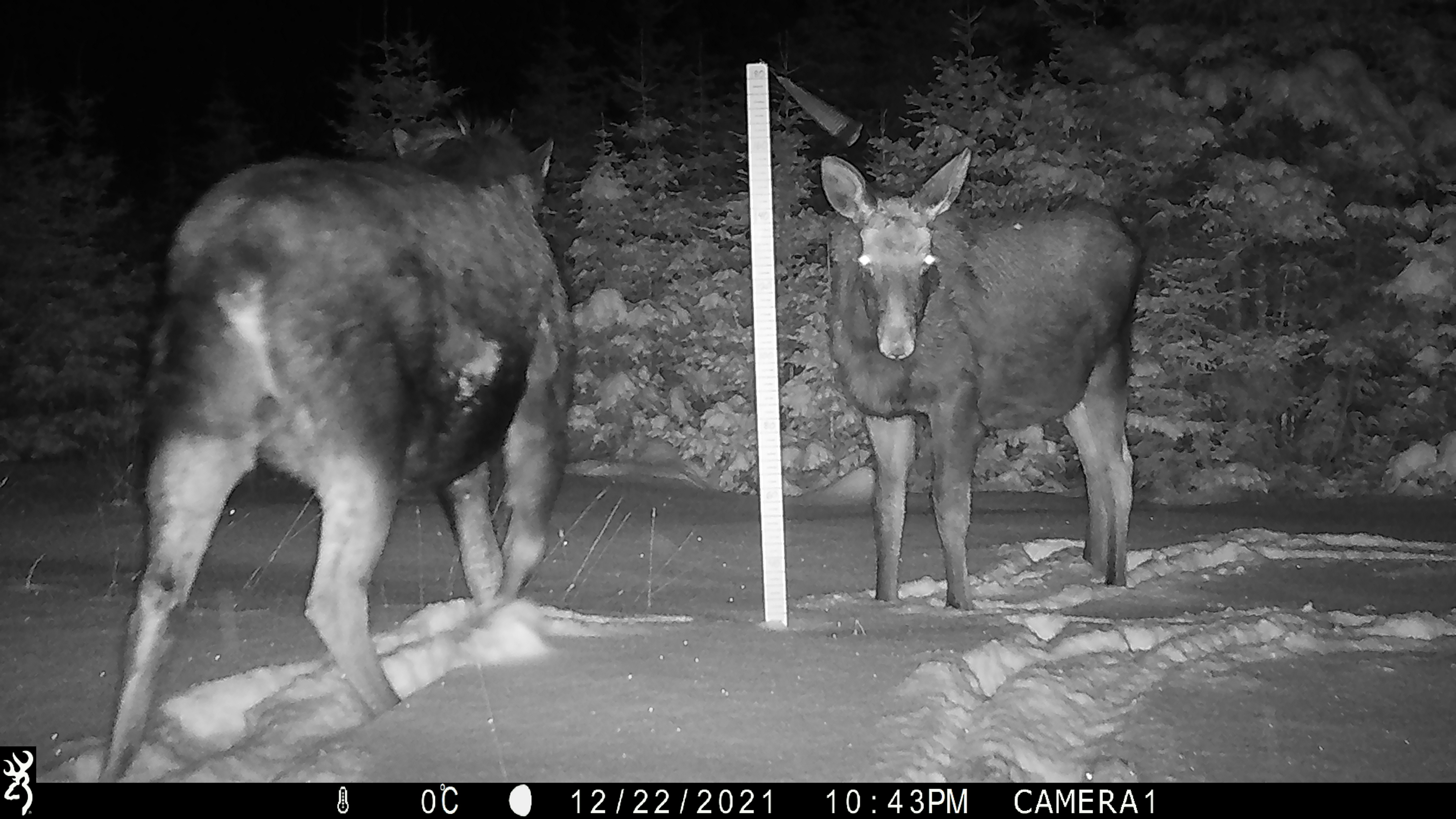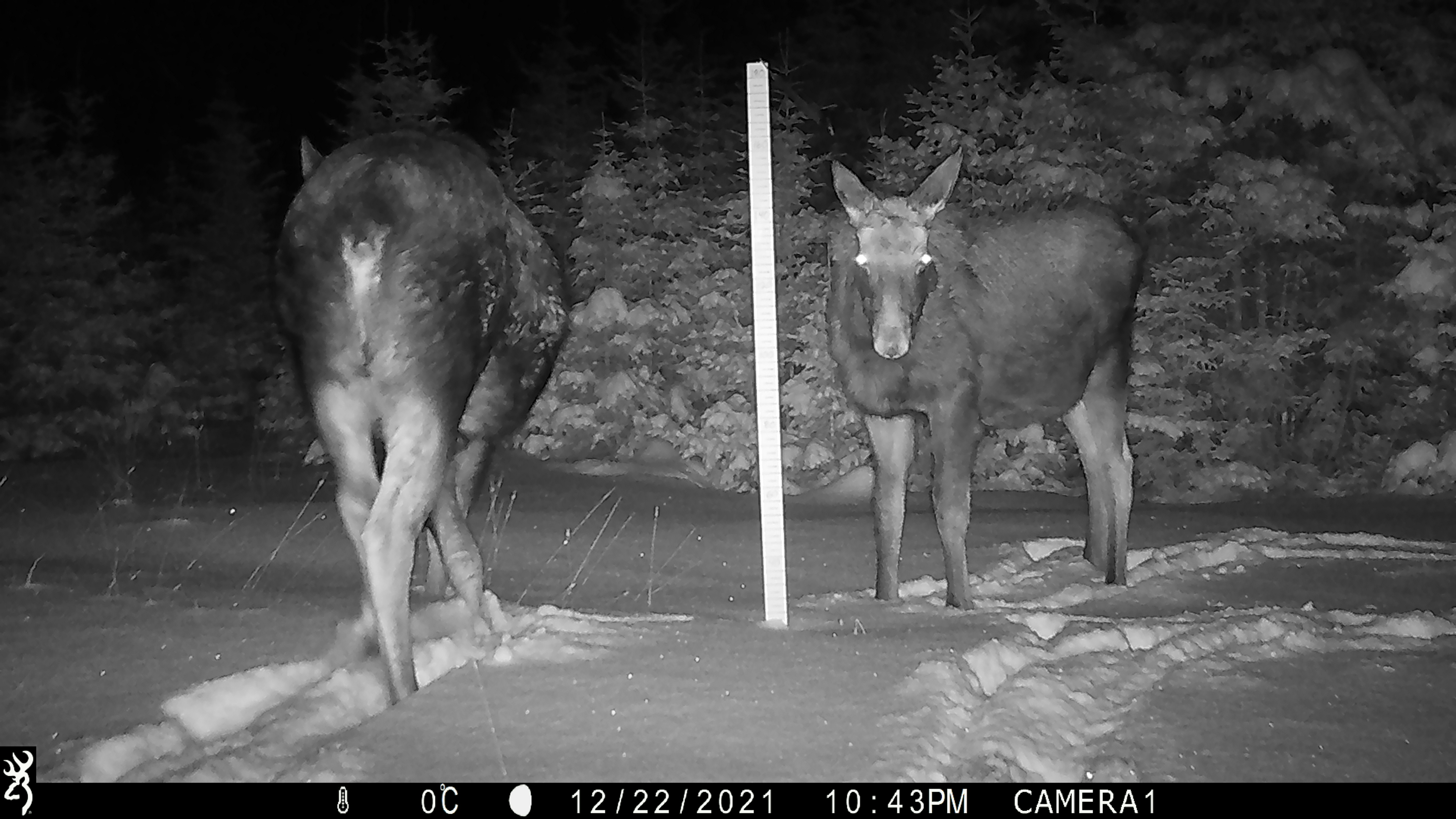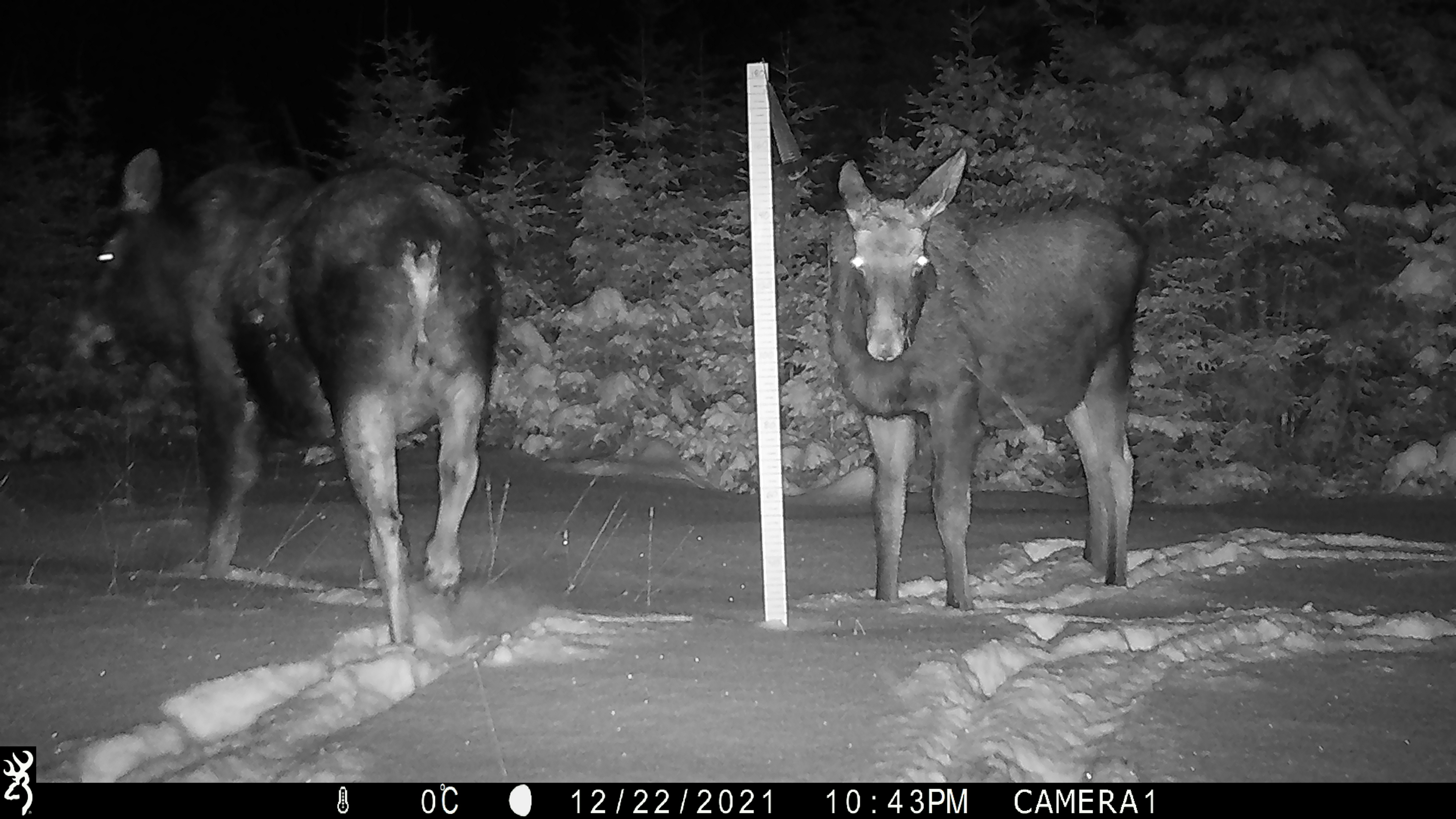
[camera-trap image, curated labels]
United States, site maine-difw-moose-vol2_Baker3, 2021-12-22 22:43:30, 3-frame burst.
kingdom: Animalia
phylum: Chordata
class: Mammalia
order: Artiodactyla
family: Cervidae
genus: Alces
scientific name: Alces alces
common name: moose